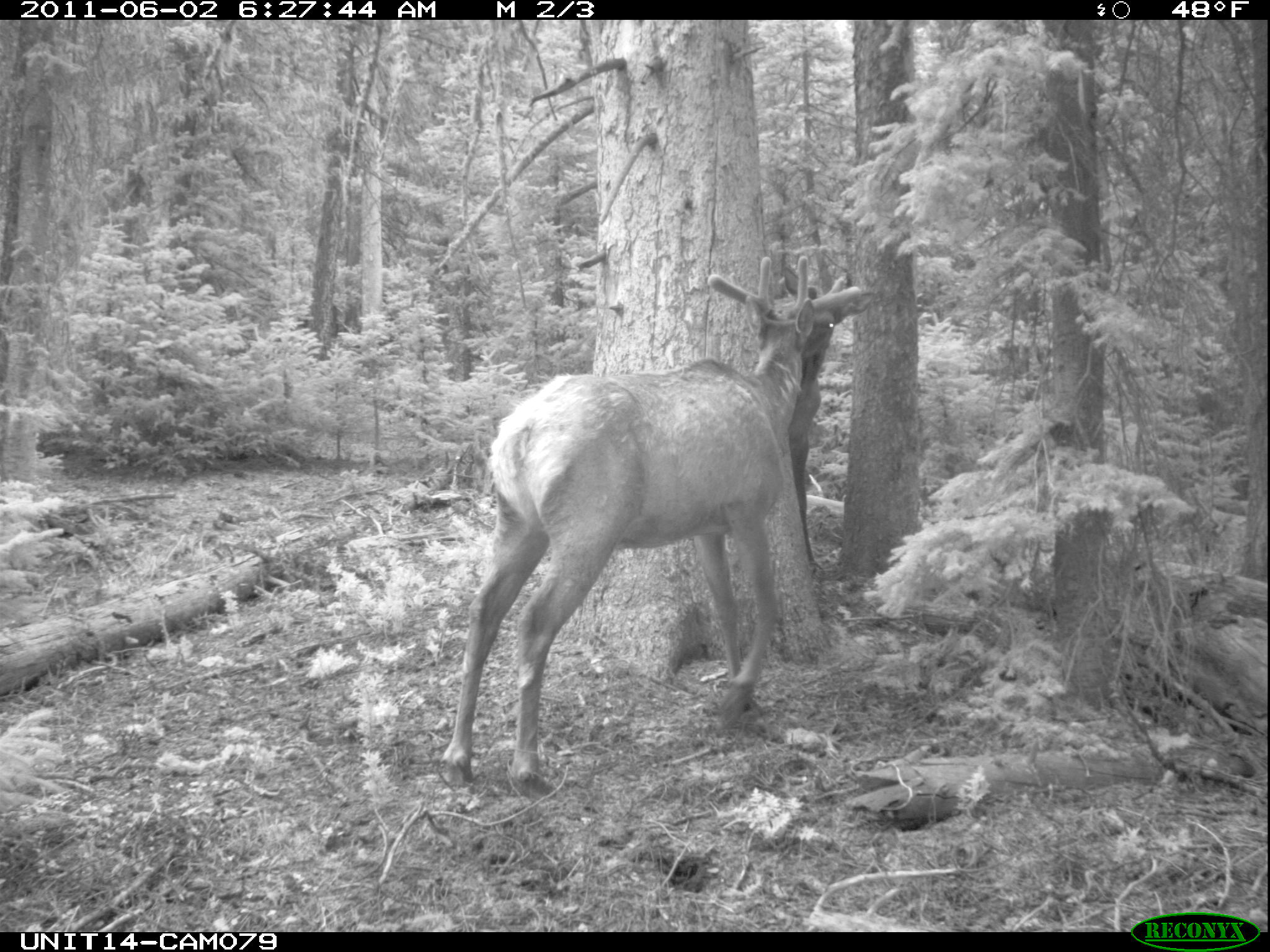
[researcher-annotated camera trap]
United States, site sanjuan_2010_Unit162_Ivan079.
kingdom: Animalia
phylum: Chordata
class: Mammalia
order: Artiodactyla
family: Cervidae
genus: Cervus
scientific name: Cervus elaphus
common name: red deer